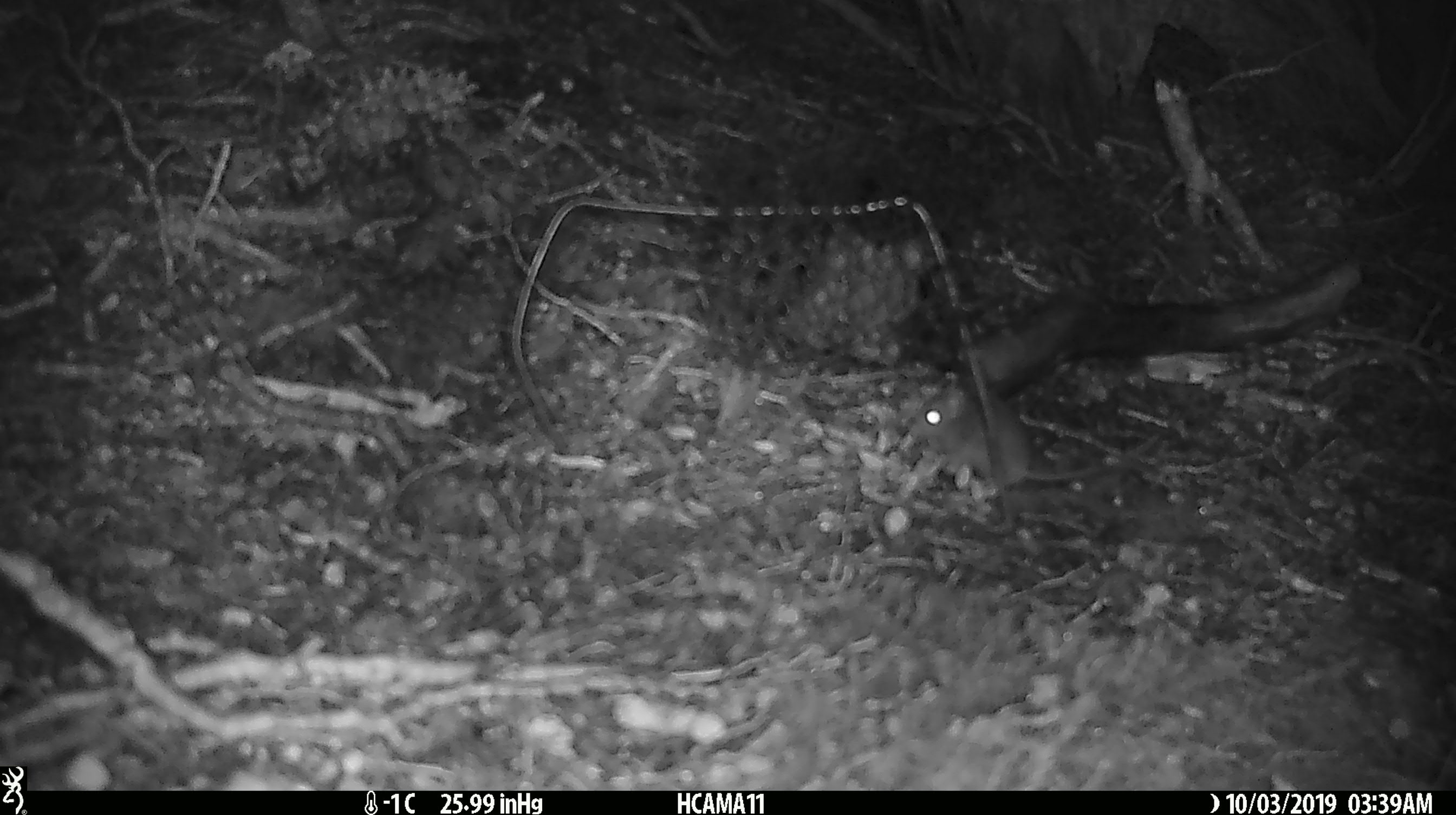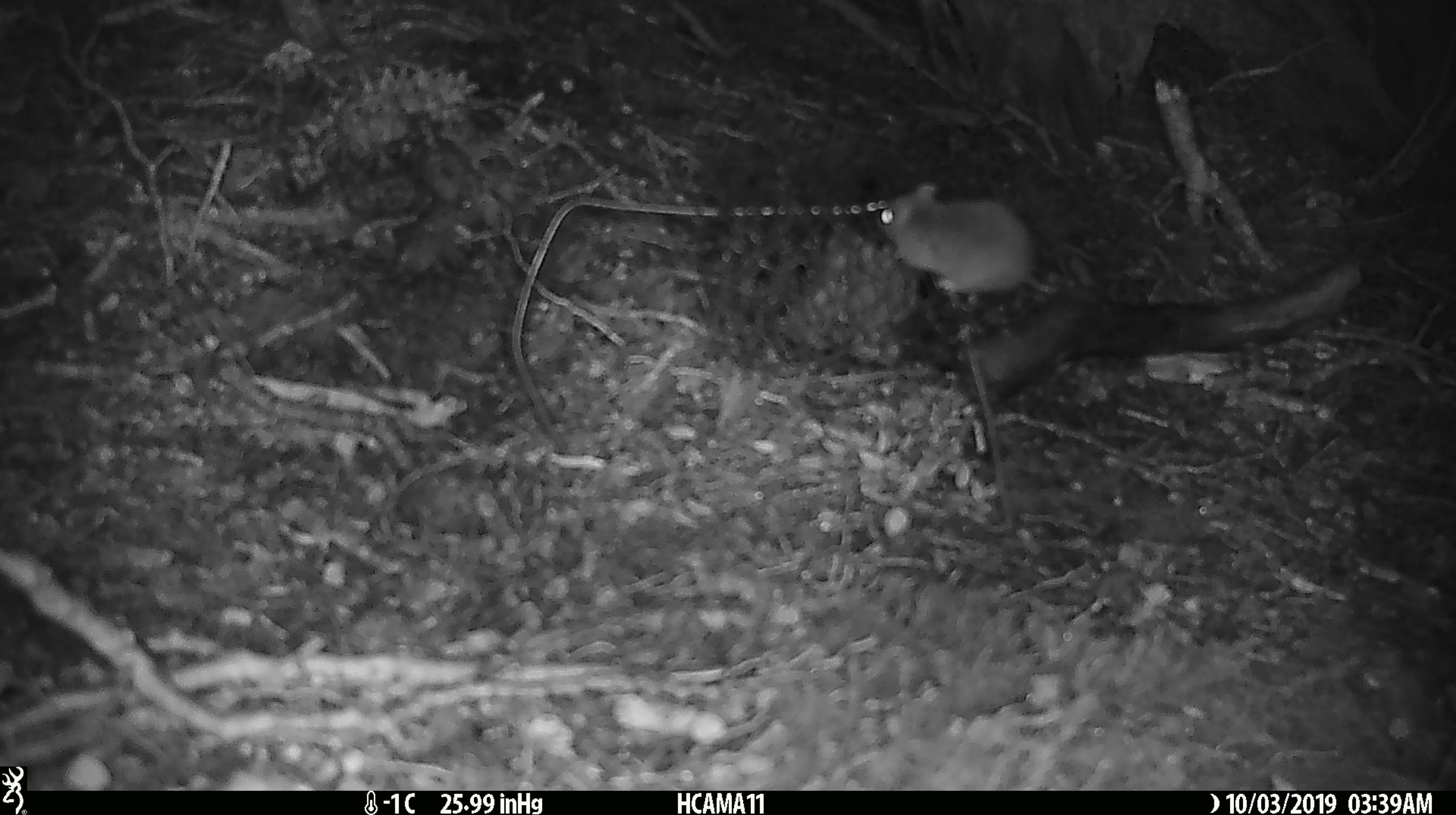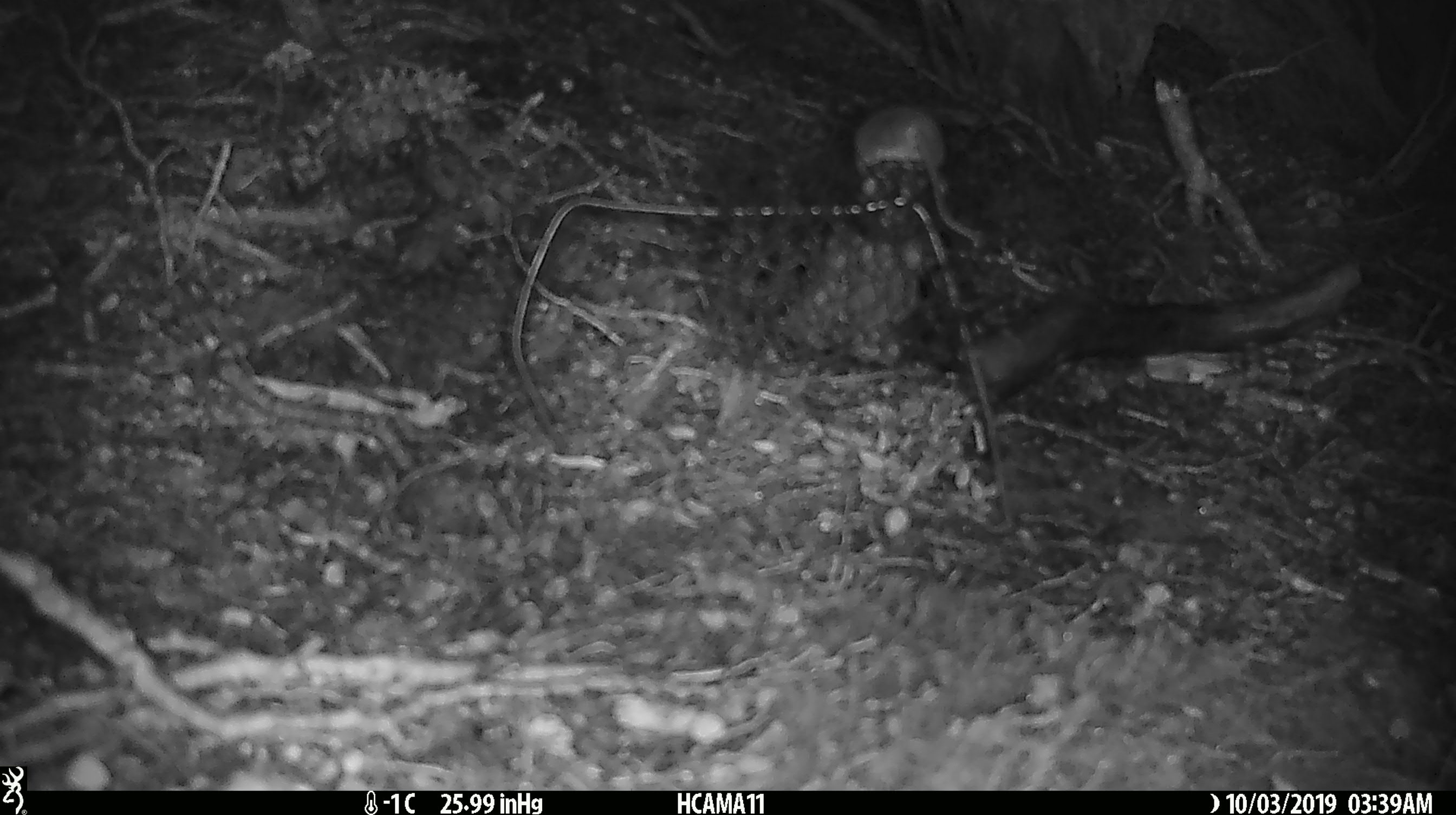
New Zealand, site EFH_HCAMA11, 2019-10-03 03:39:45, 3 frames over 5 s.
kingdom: Animalia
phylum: Chordata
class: Mammalia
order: Rodentia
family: Muridae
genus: Mus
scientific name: Mus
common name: mouse